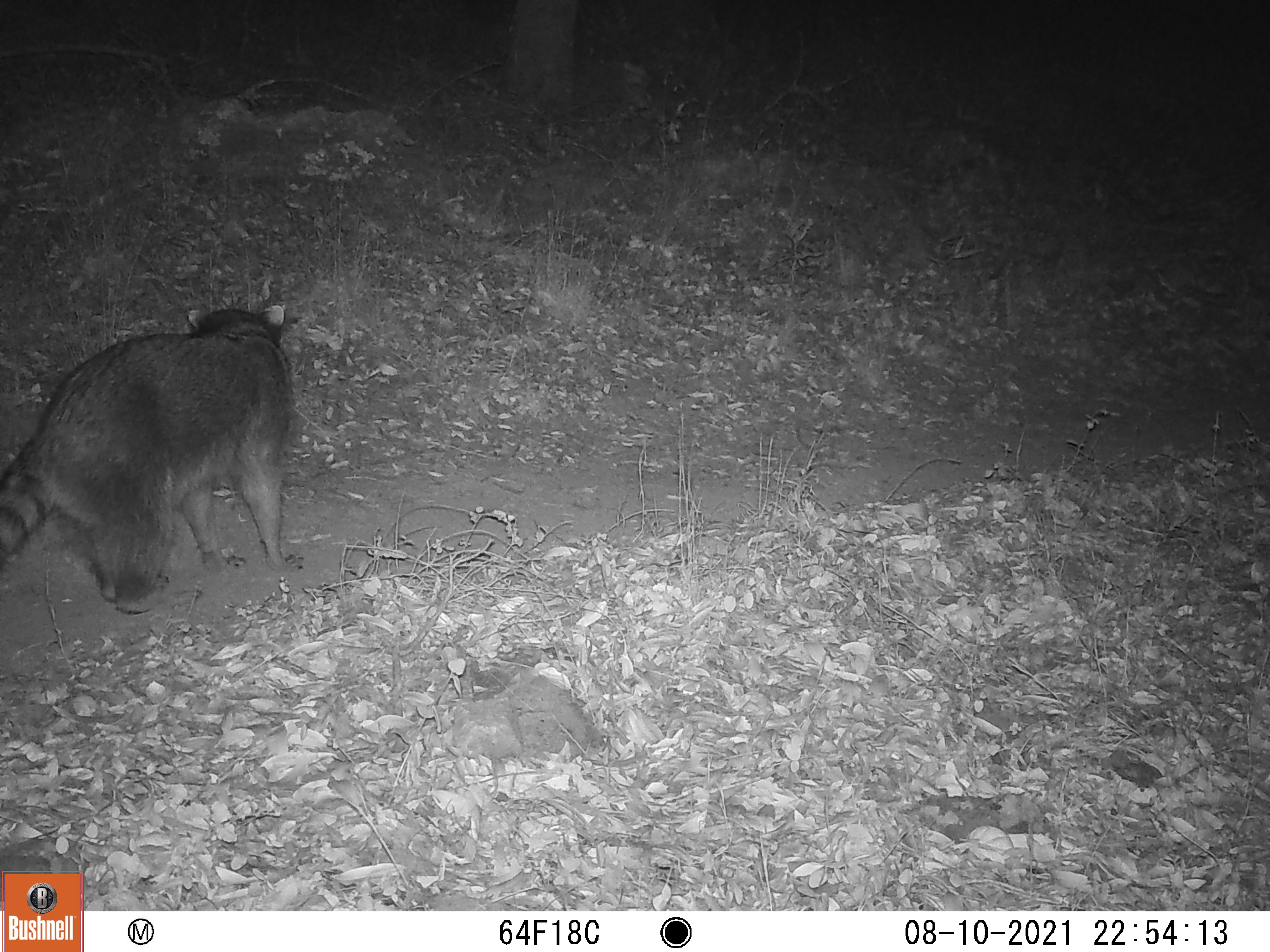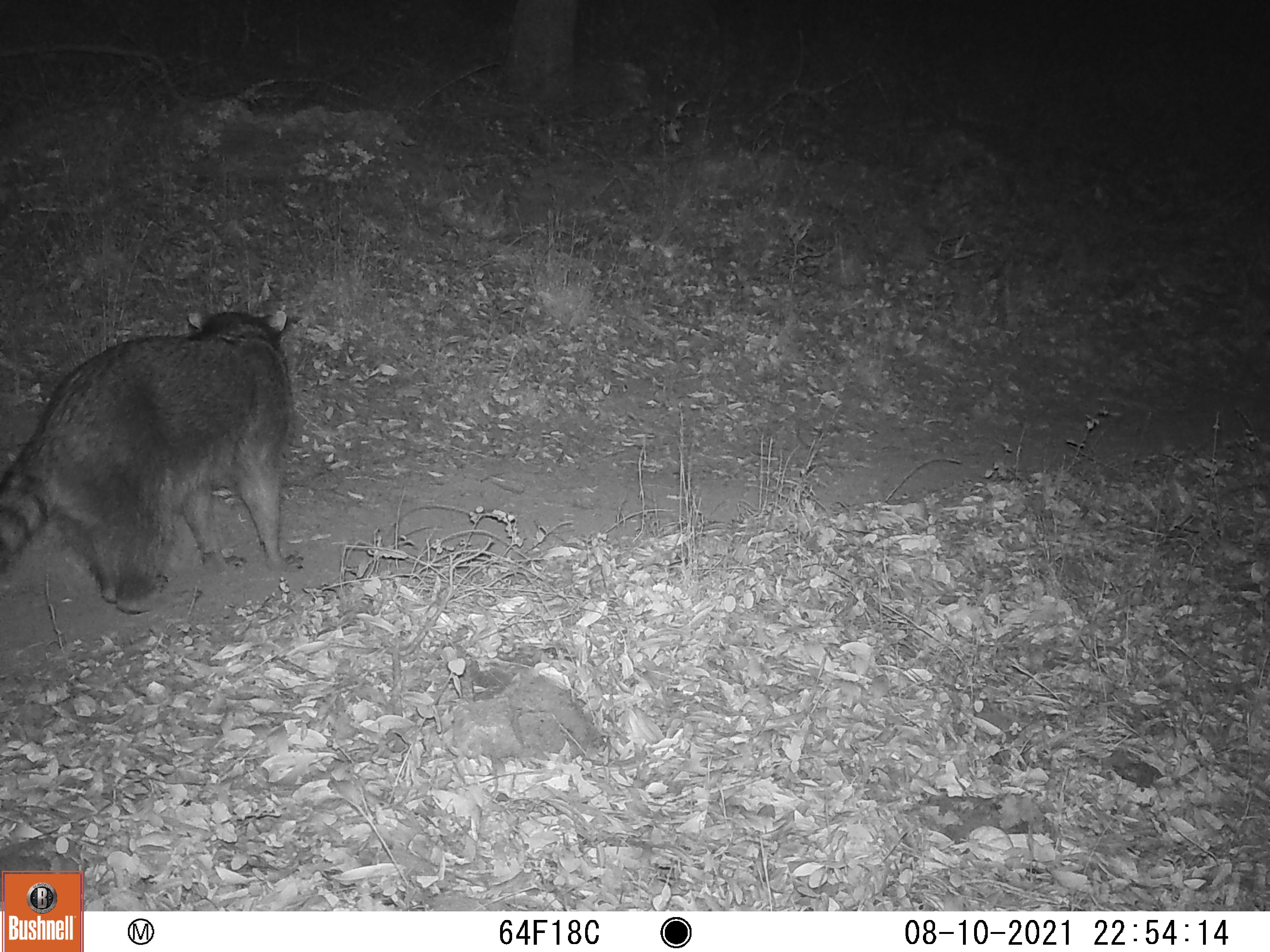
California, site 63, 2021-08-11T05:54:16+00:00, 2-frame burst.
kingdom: Animalia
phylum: Chordata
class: Mammalia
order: Carnivora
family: Procyonidae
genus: Procyon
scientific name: Procyon lotor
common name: raccoon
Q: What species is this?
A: Raccoon (Procyon lotor).